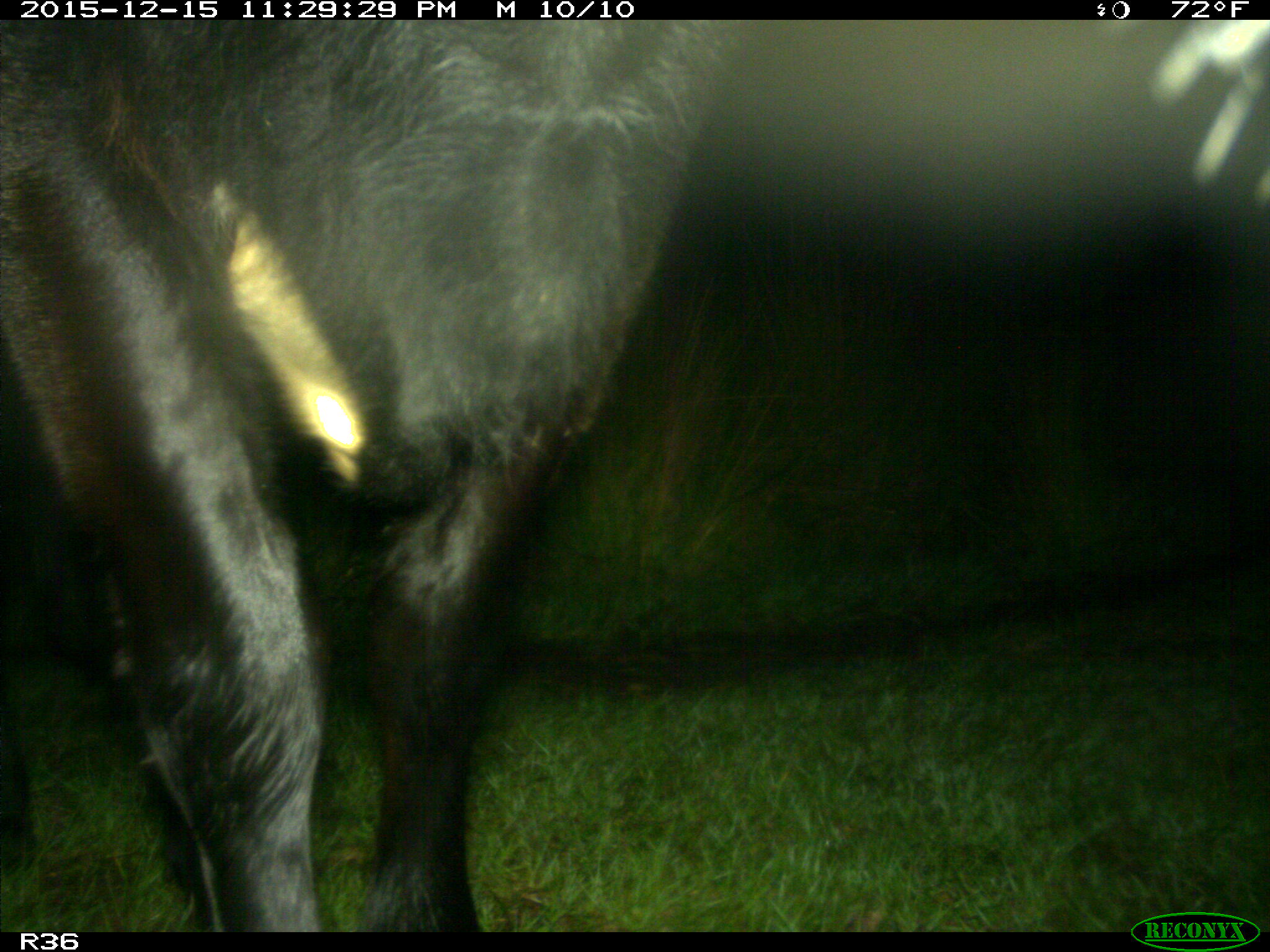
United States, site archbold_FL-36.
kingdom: Animalia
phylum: Chordata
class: Mammalia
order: Artiodactyla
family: Bovidae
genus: Bos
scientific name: Bos taurus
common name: domestic cow